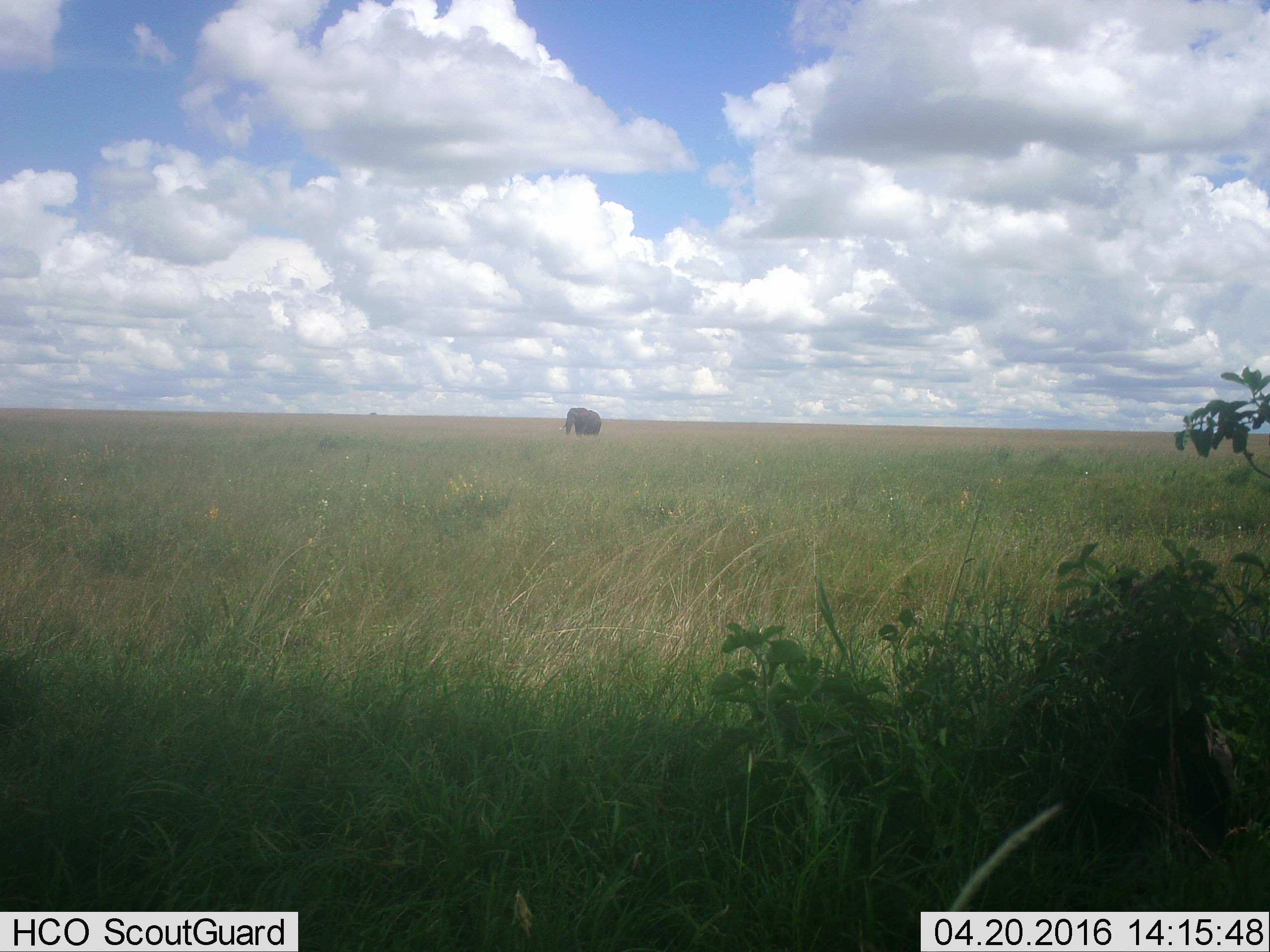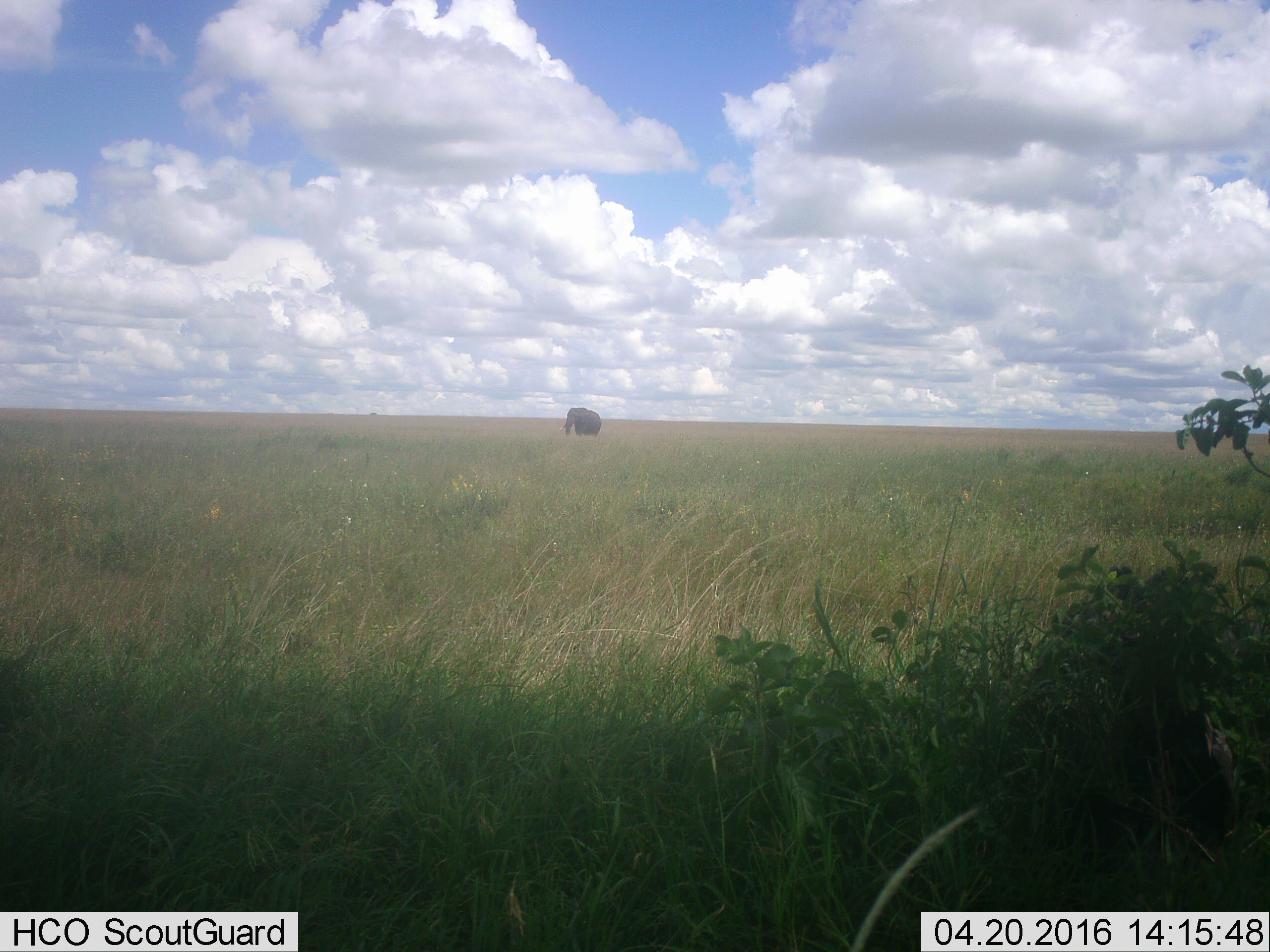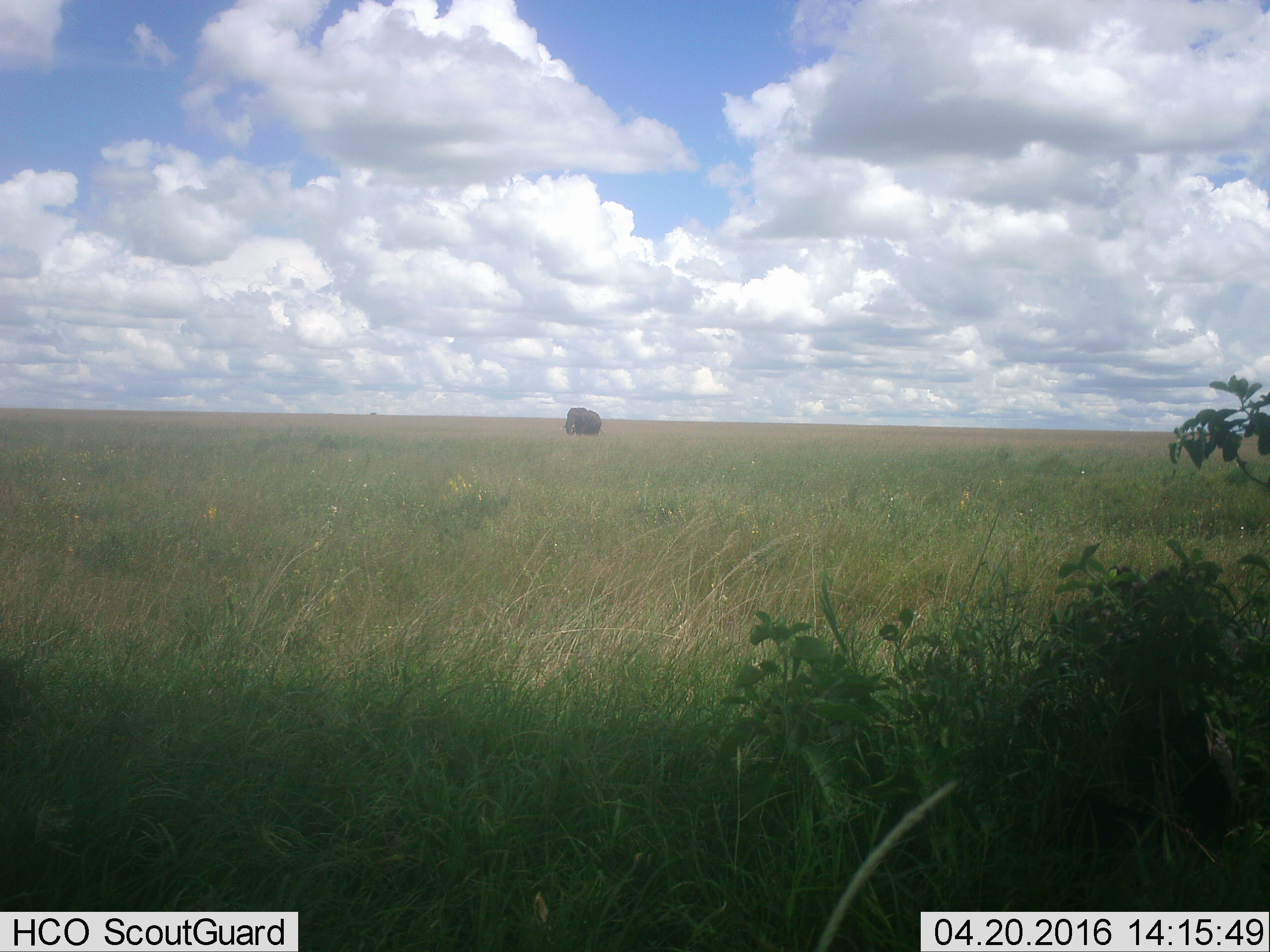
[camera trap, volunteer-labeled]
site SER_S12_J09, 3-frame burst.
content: unidentified animal